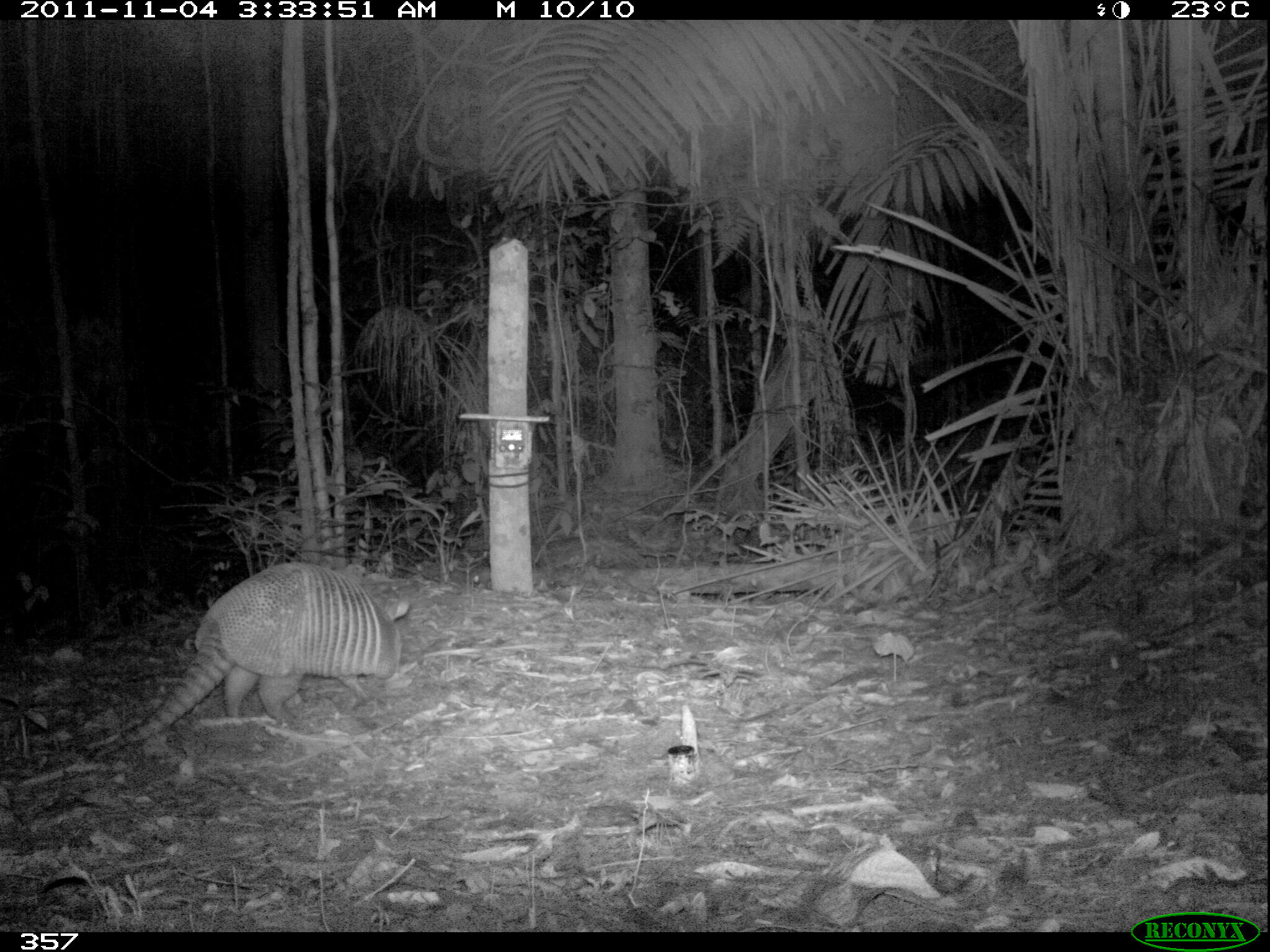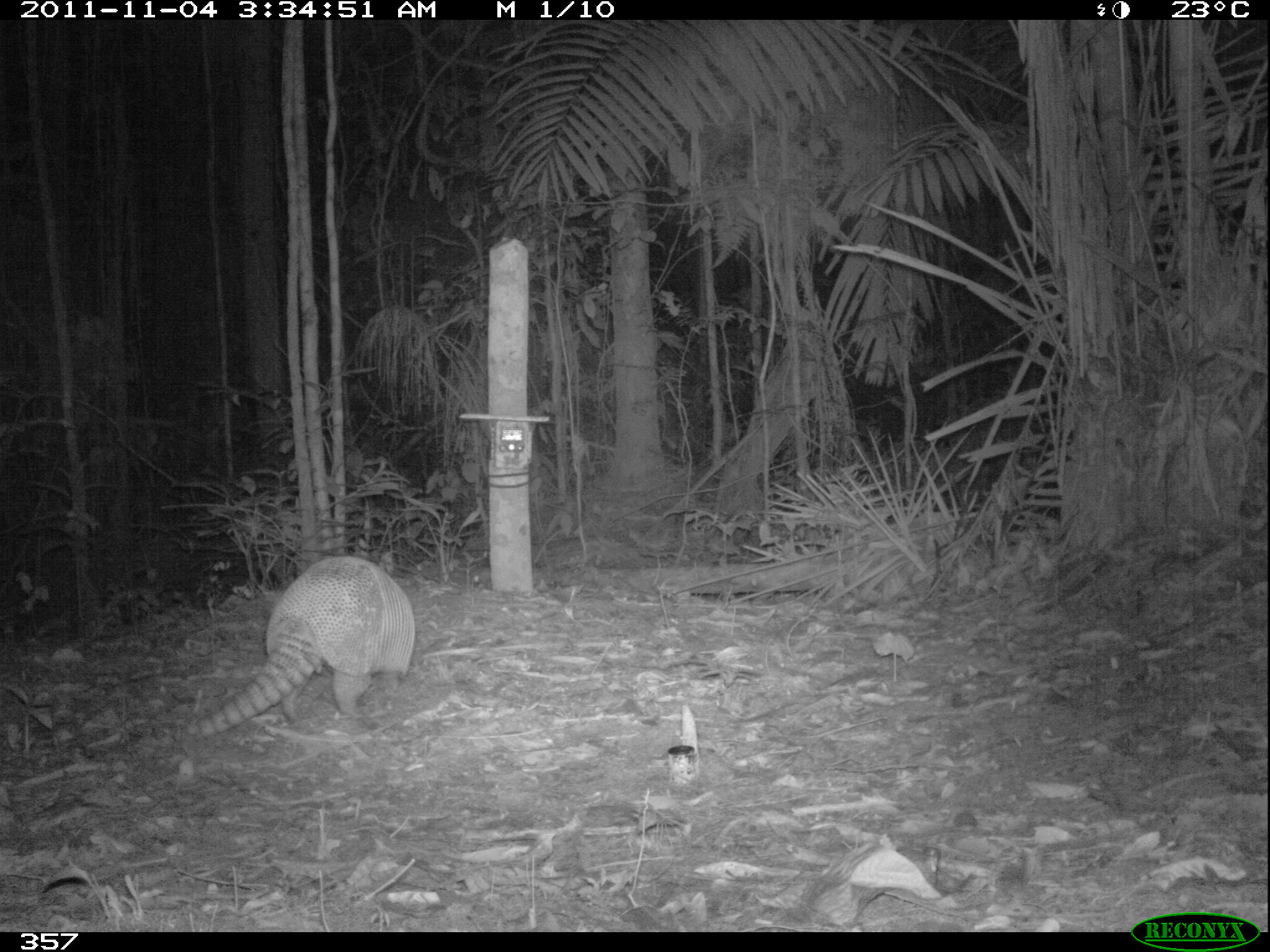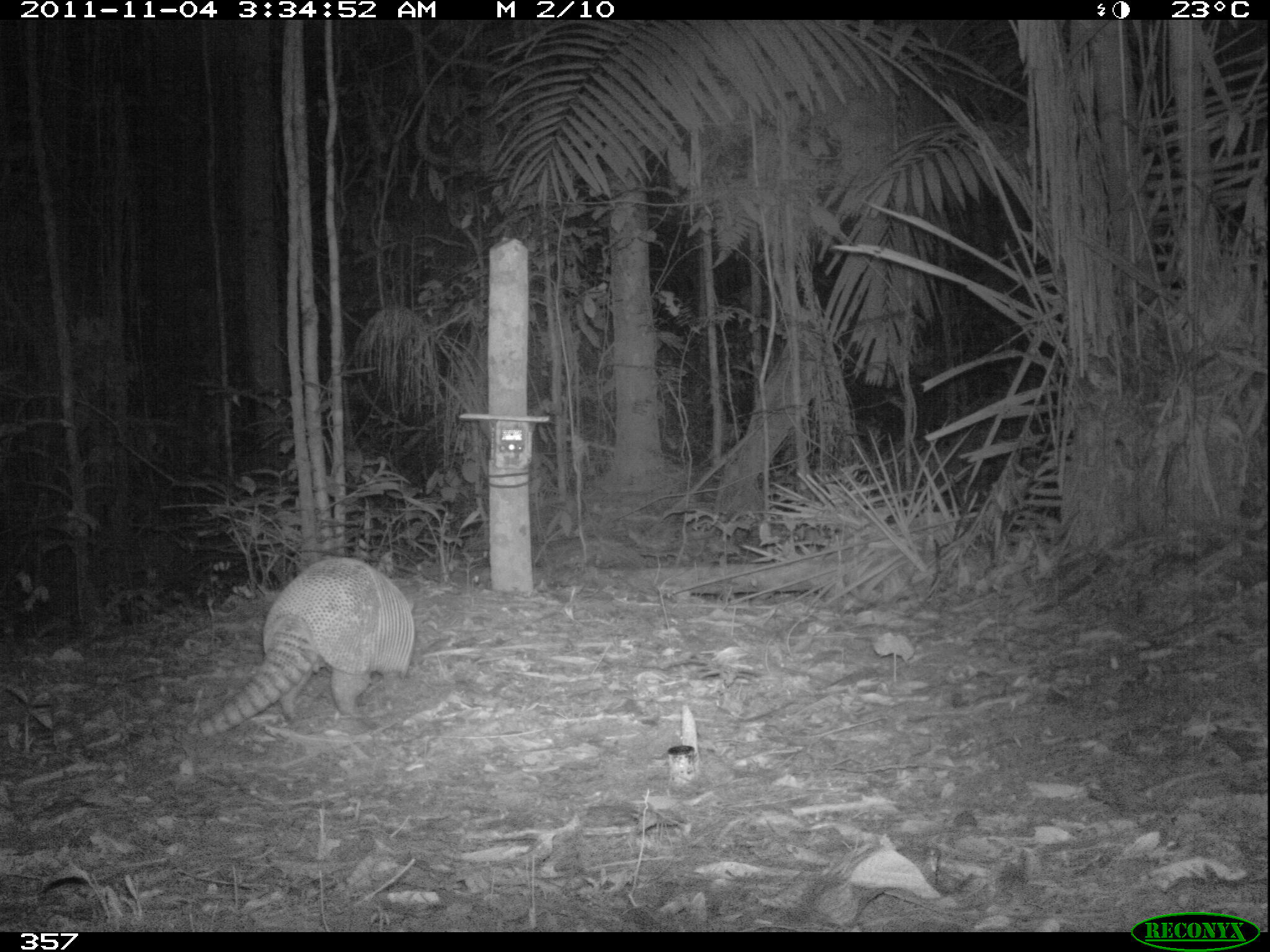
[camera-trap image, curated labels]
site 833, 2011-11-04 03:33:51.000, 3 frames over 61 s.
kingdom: Animalia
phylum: Chordata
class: Mammalia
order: Cingulata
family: Dasypodidae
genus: Dasypus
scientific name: Dasypus kappleri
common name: greater long-nosed armadillo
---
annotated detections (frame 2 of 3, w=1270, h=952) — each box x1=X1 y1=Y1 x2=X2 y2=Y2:
dasypus kappleri: x1=170 y1=555 x2=415 y2=743